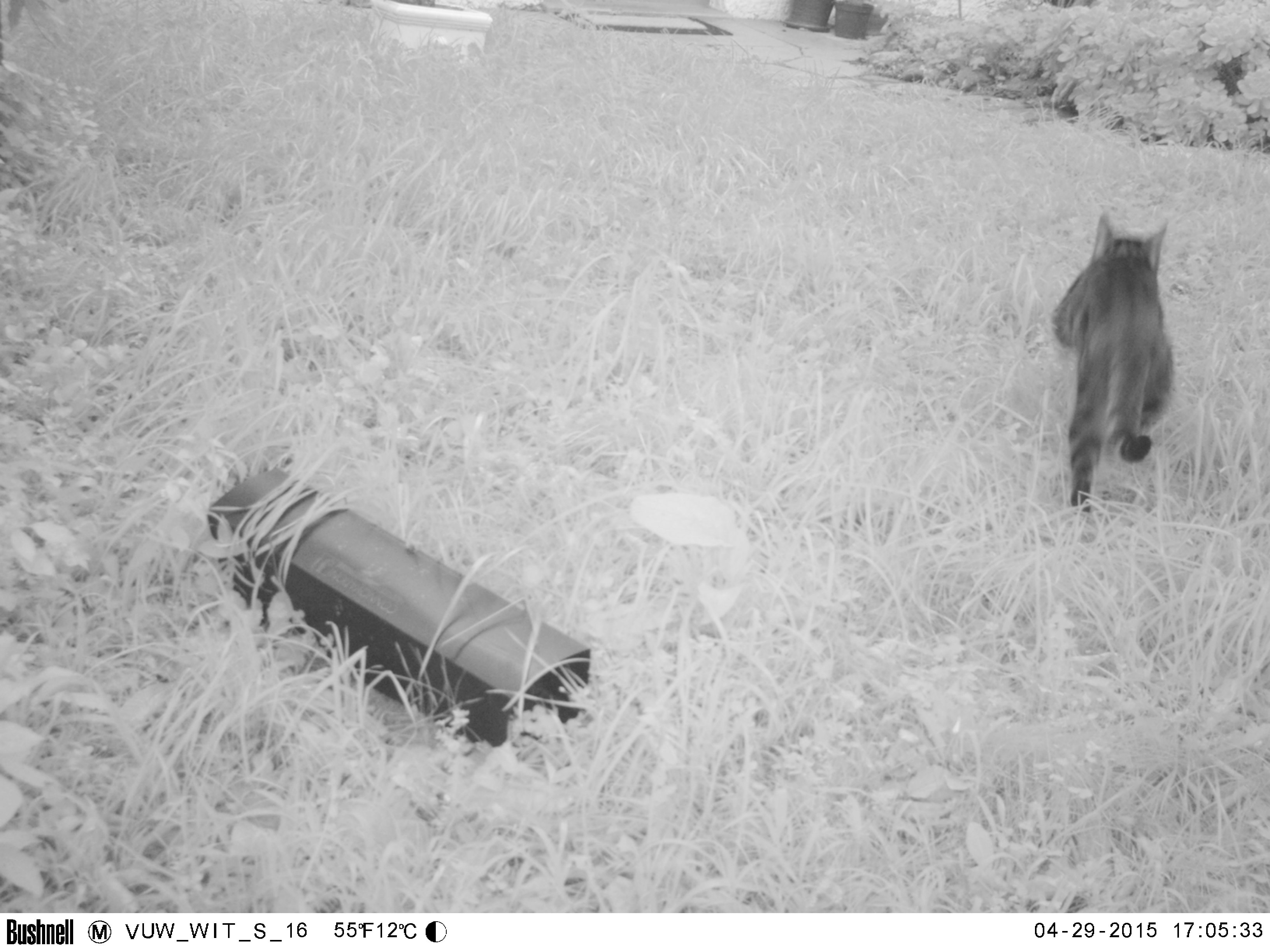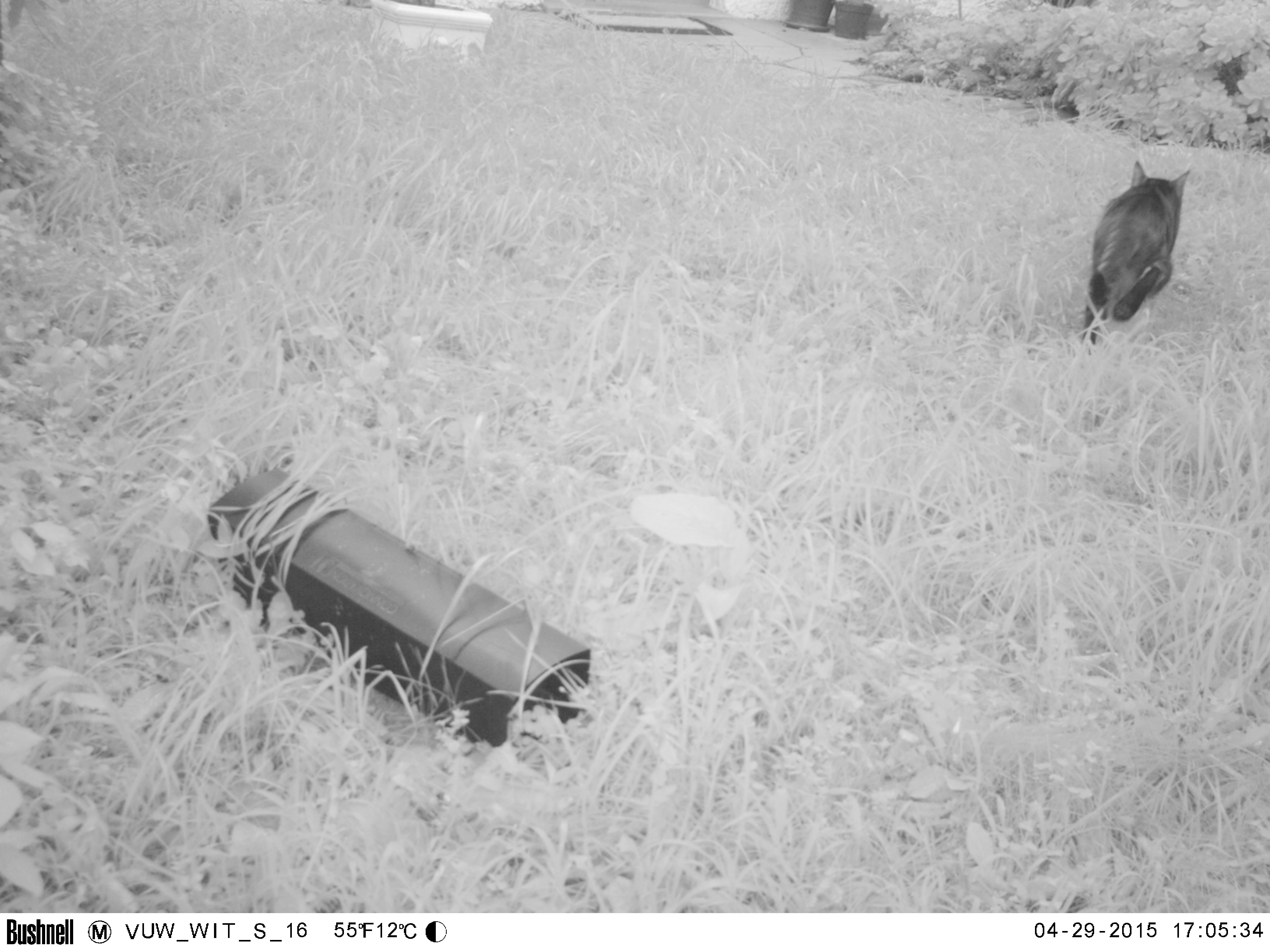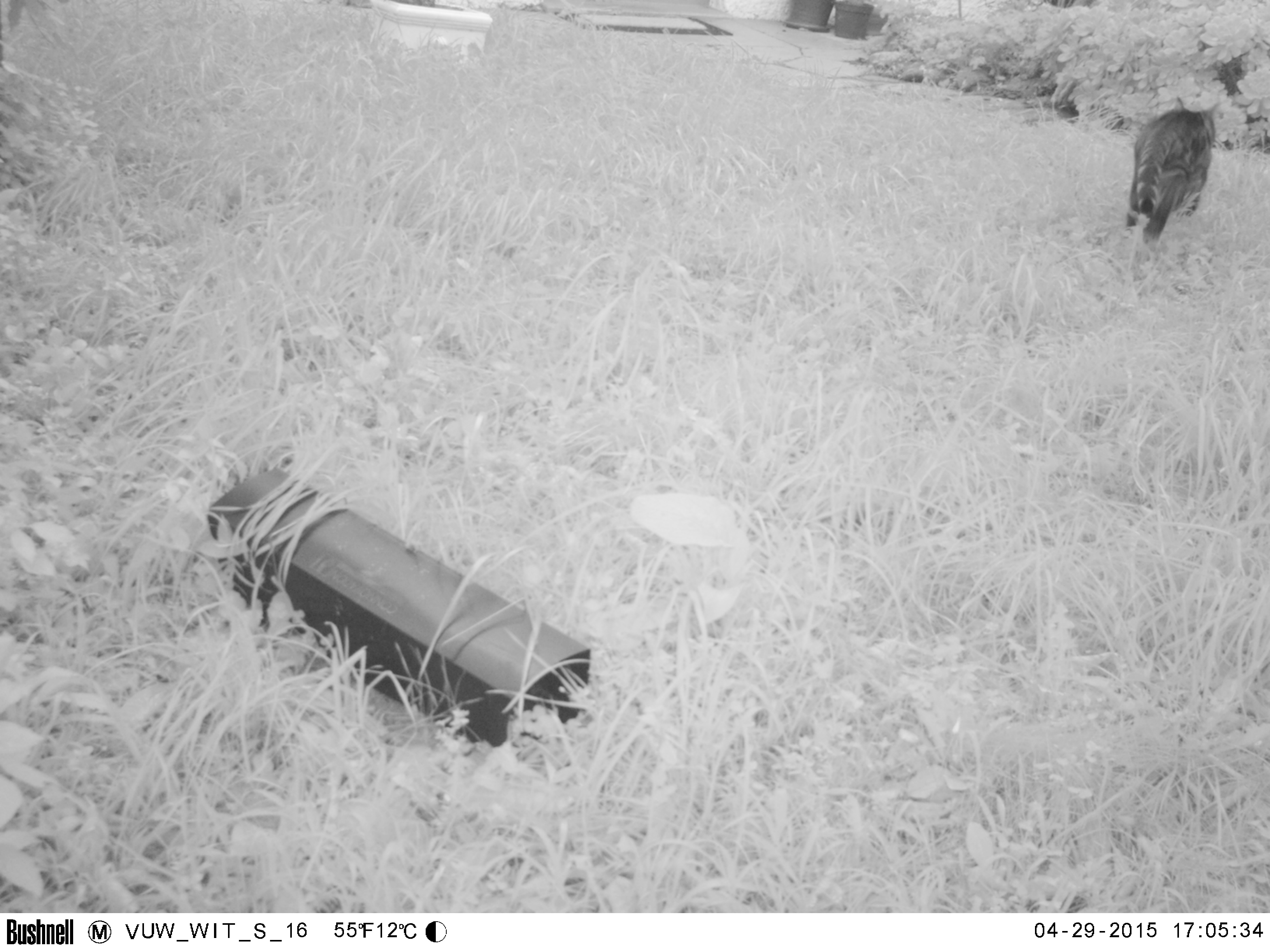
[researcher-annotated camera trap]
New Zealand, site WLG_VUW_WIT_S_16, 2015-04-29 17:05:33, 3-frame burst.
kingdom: Animalia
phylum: Chordata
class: Mammalia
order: Carnivora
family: Felidae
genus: Felis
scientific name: Felis catus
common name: domestic cat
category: cat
Cat (domestic cat) (Felis catus).